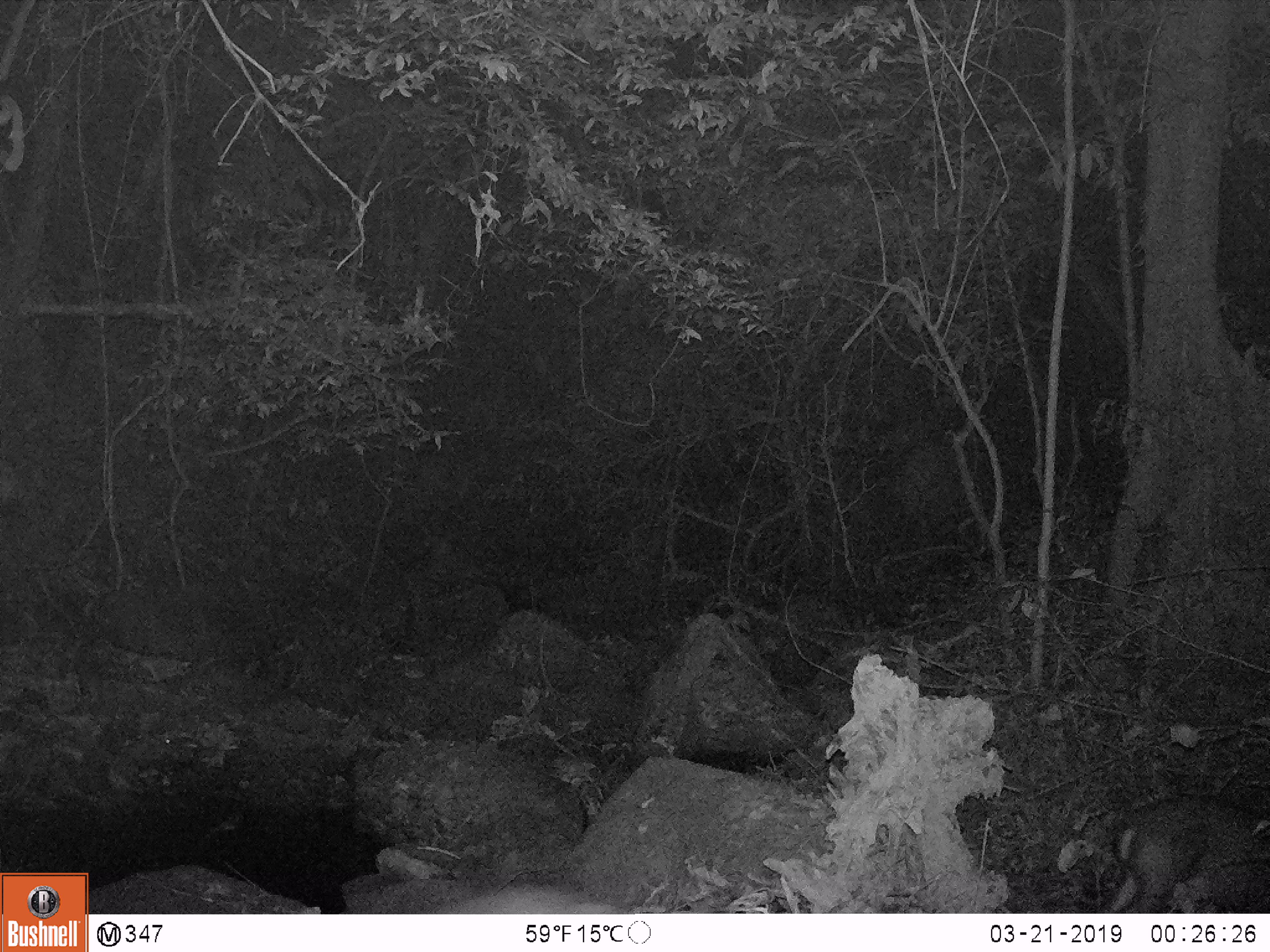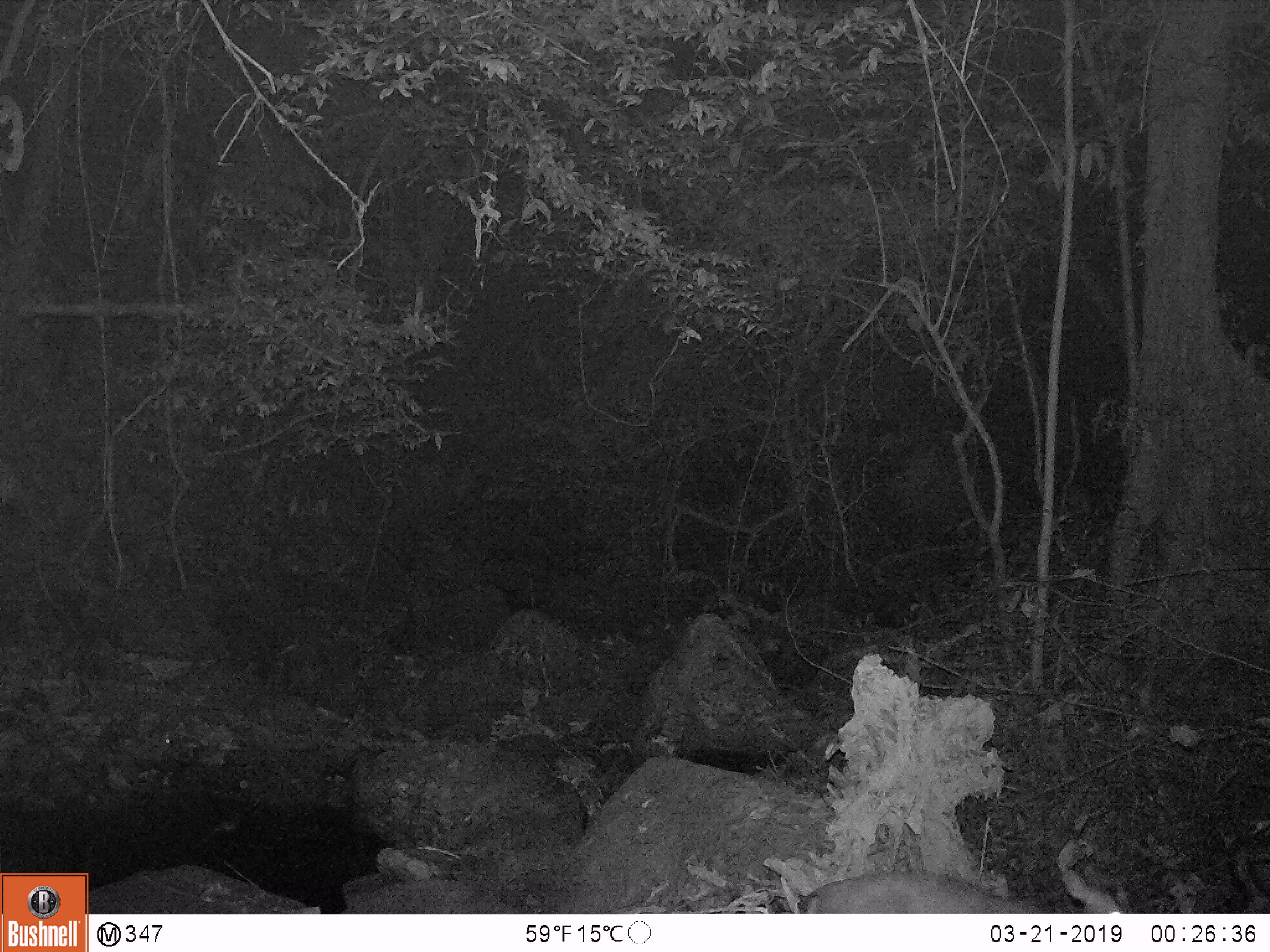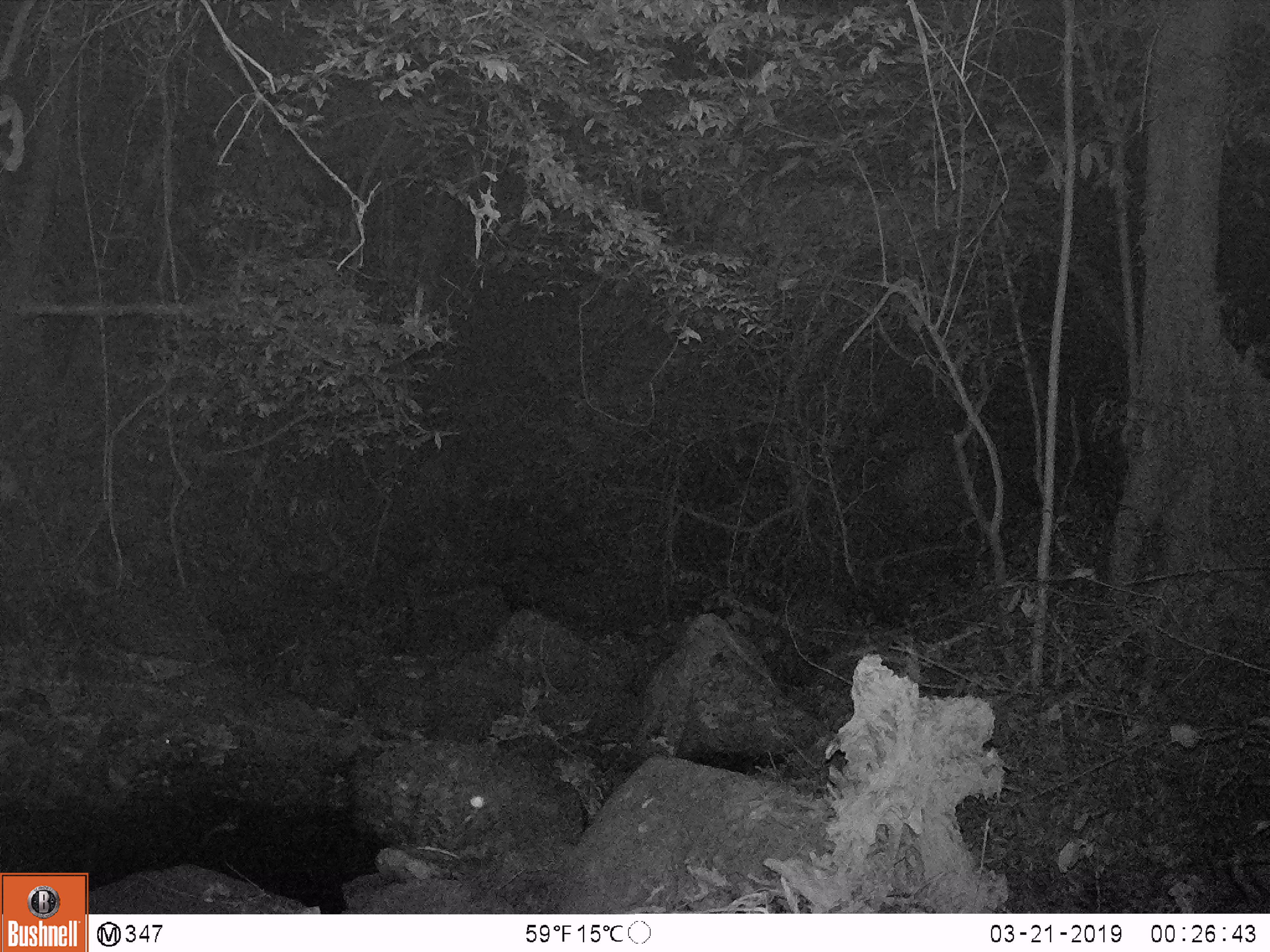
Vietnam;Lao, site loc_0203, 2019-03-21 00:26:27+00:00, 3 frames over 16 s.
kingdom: Animalia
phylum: Chordata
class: Mammalia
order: Artiodactyla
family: Cervidae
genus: Muntiacus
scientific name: Muntiacus rooseveltorum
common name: roosevelt's muntjac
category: roosevelts muntjac group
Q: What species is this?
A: Roosevelts muntjac group (roosevelt's muntjac) (Muntiacus rooseveltorum).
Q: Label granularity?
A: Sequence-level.